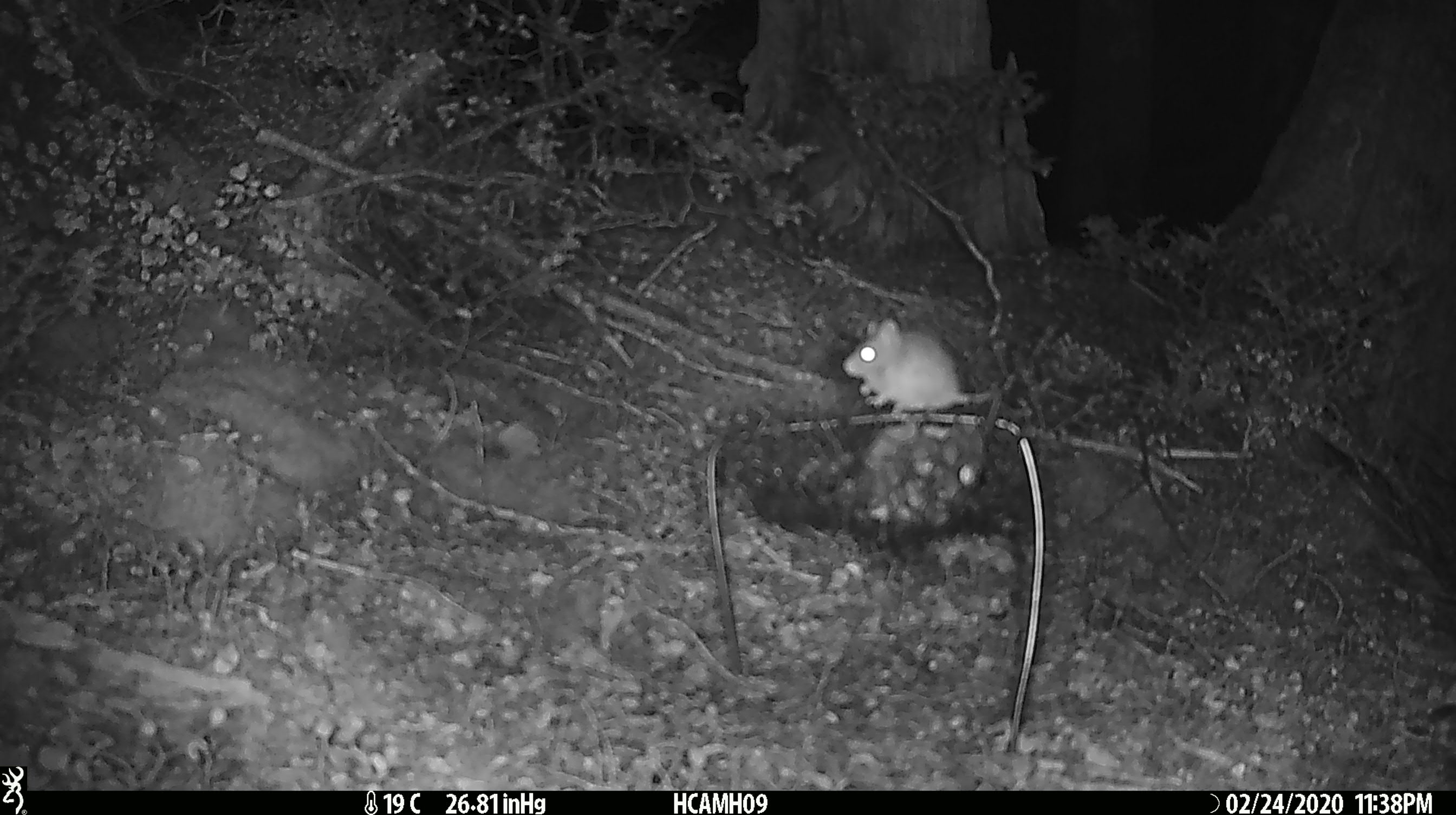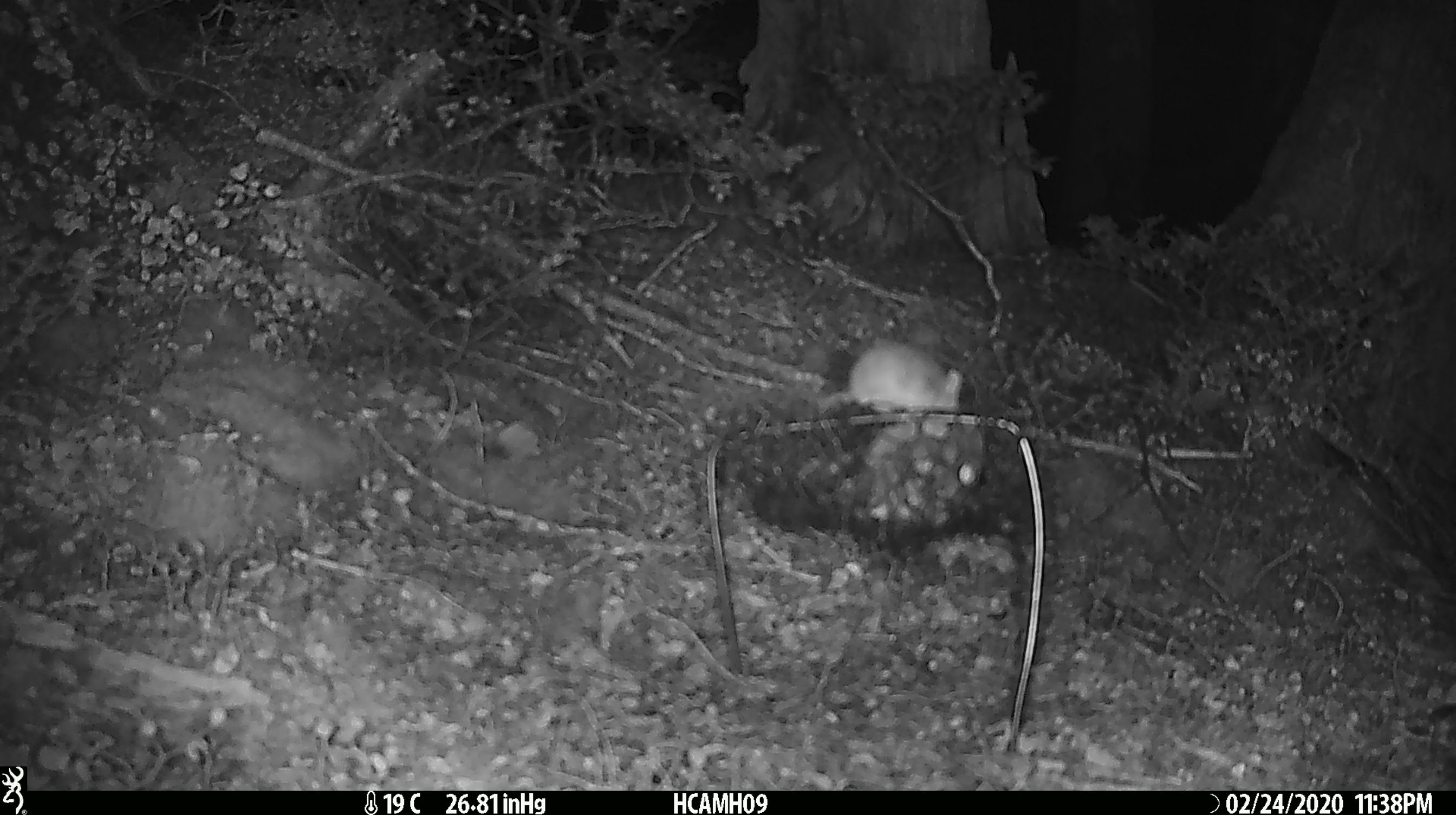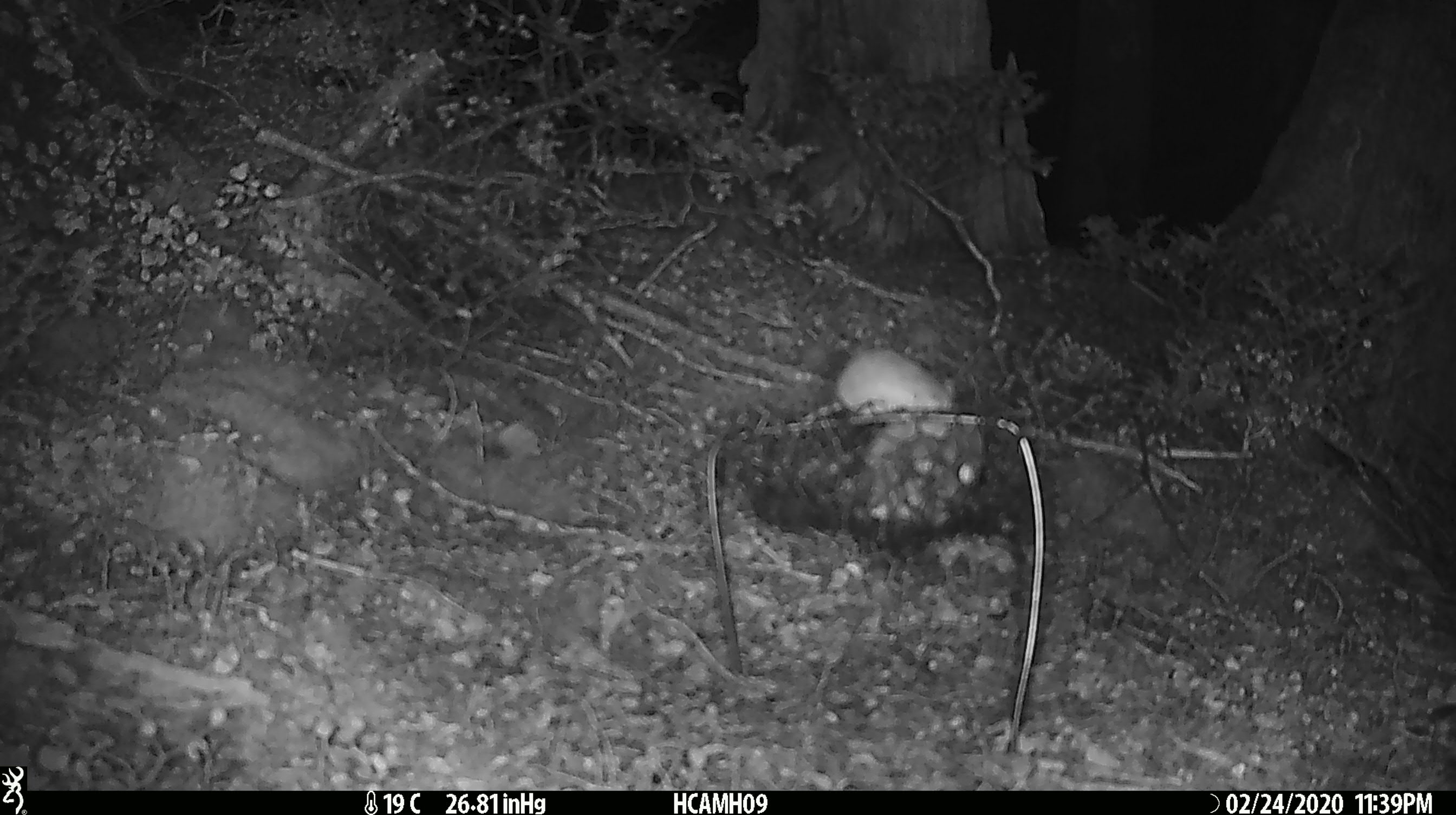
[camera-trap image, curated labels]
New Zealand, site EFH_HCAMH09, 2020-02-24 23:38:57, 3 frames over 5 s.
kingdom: Animalia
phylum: Chordata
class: Mammalia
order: Rodentia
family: Muridae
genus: Mus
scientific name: Mus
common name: mouse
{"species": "mouse (Mus)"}